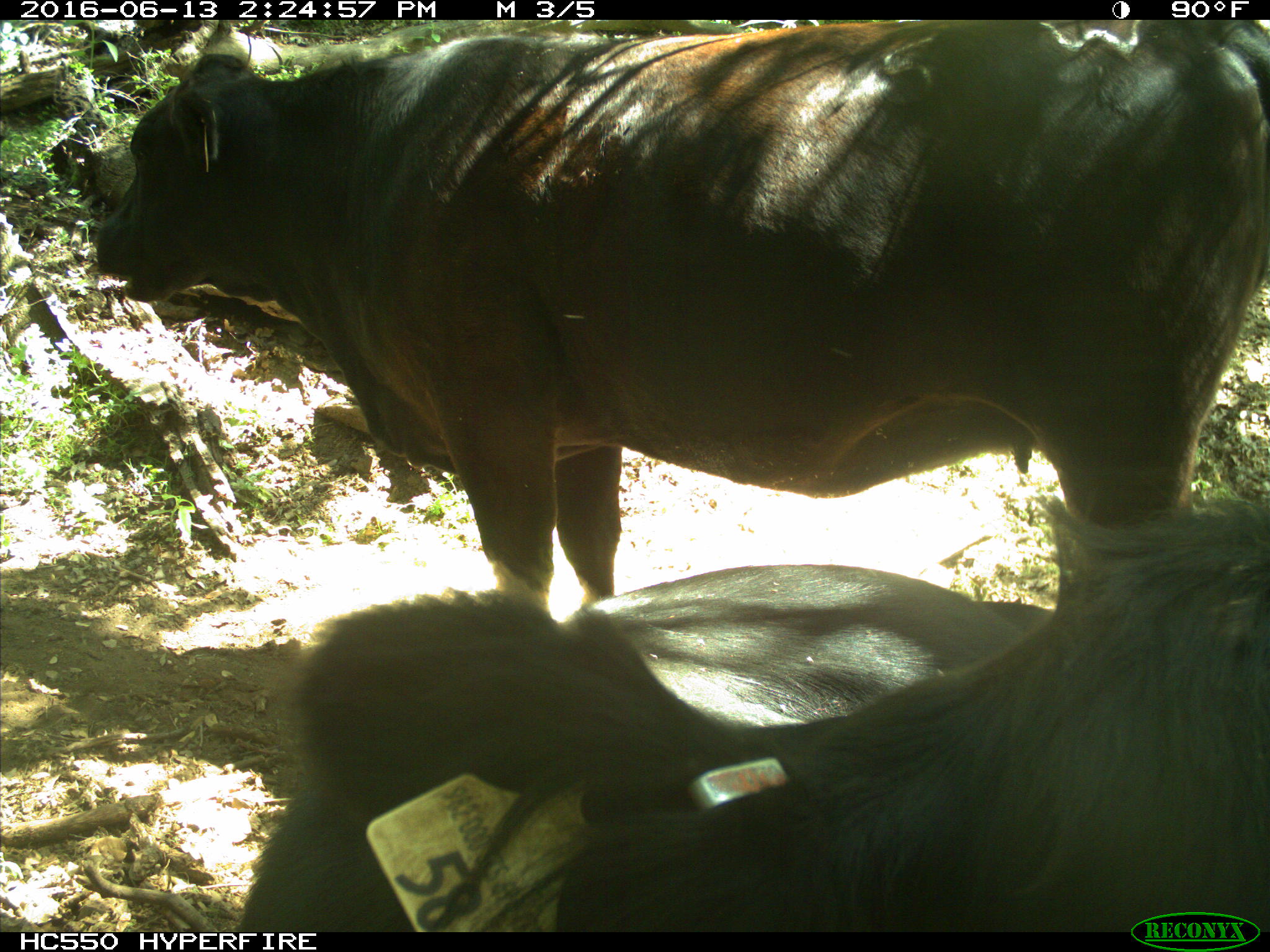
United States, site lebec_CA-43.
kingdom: Animalia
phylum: Chordata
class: Mammalia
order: Artiodactyla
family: Bovidae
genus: Bos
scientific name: Bos taurus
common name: domestic cow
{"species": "Bos taurus (domestic cow)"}